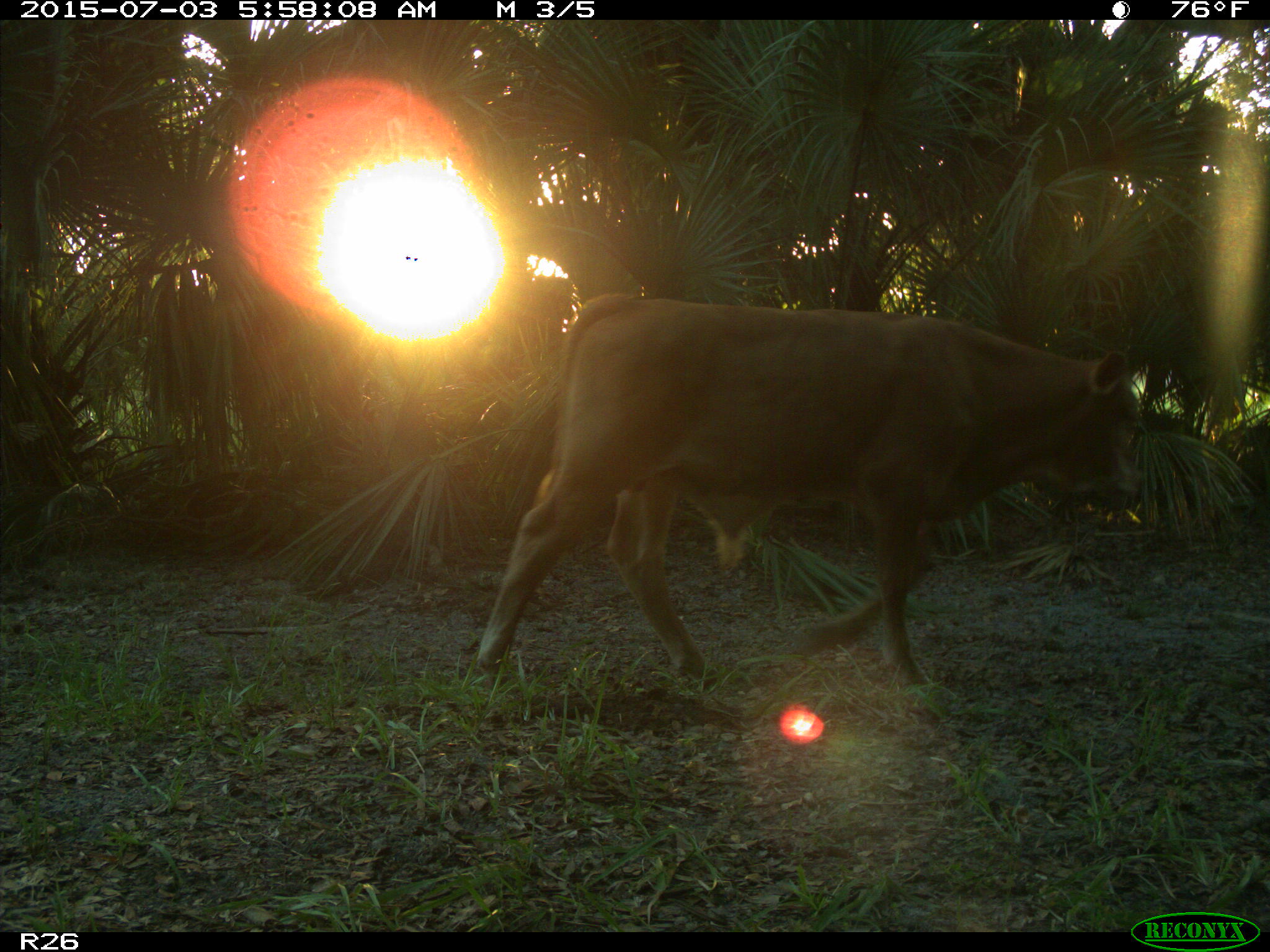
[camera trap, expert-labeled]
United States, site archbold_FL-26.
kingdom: Animalia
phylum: Chordata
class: Mammalia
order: Artiodactyla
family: Bovidae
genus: Bos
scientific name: Bos taurus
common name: domestic cow